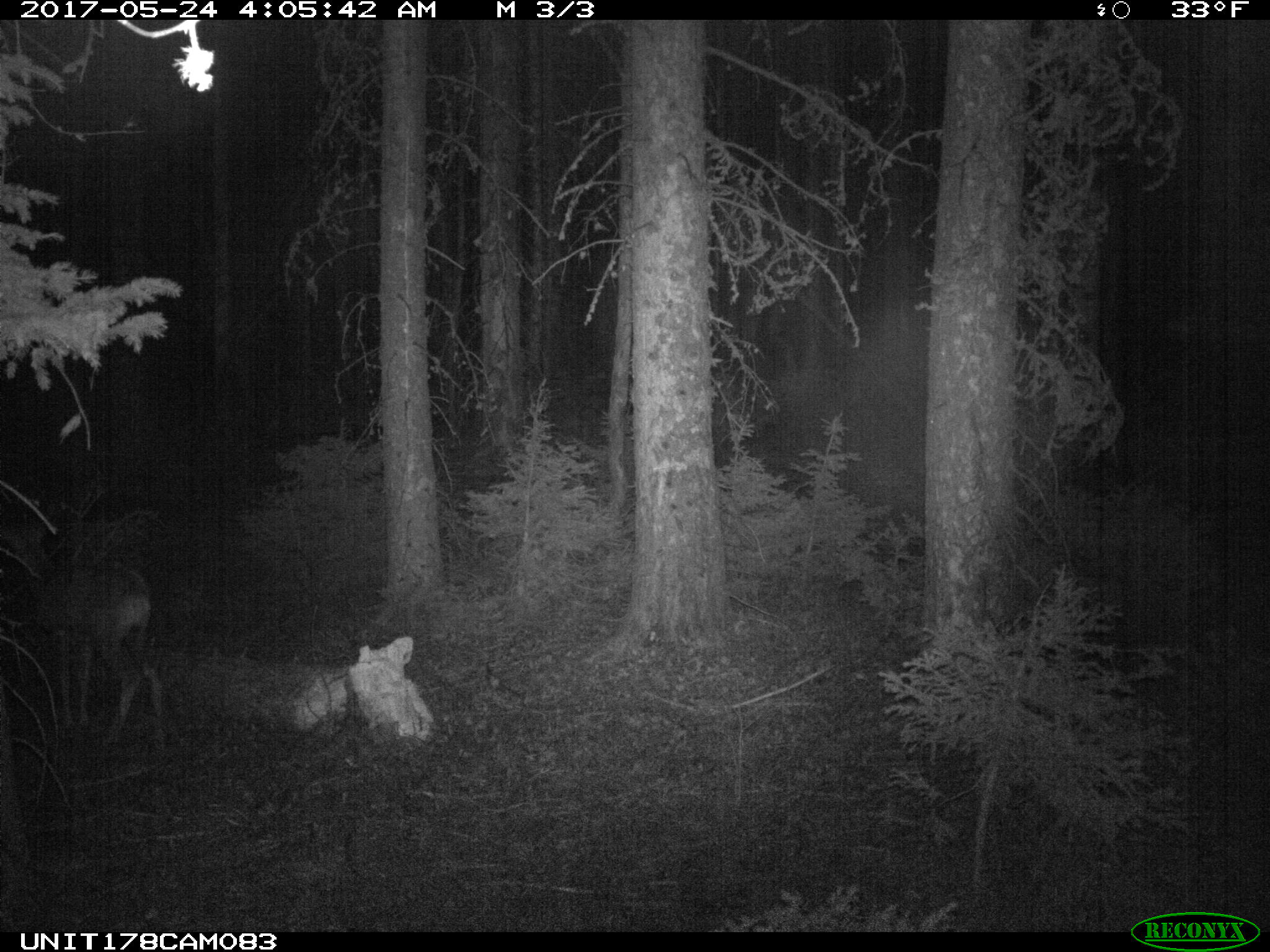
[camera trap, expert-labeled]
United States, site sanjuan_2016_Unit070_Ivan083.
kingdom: Animalia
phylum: Chordata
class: Mammalia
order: Artiodactyla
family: Cervidae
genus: Odocoileus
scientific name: Odocoileus hemionus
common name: mule deer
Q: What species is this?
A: Odocoileus hemionus (mule deer).